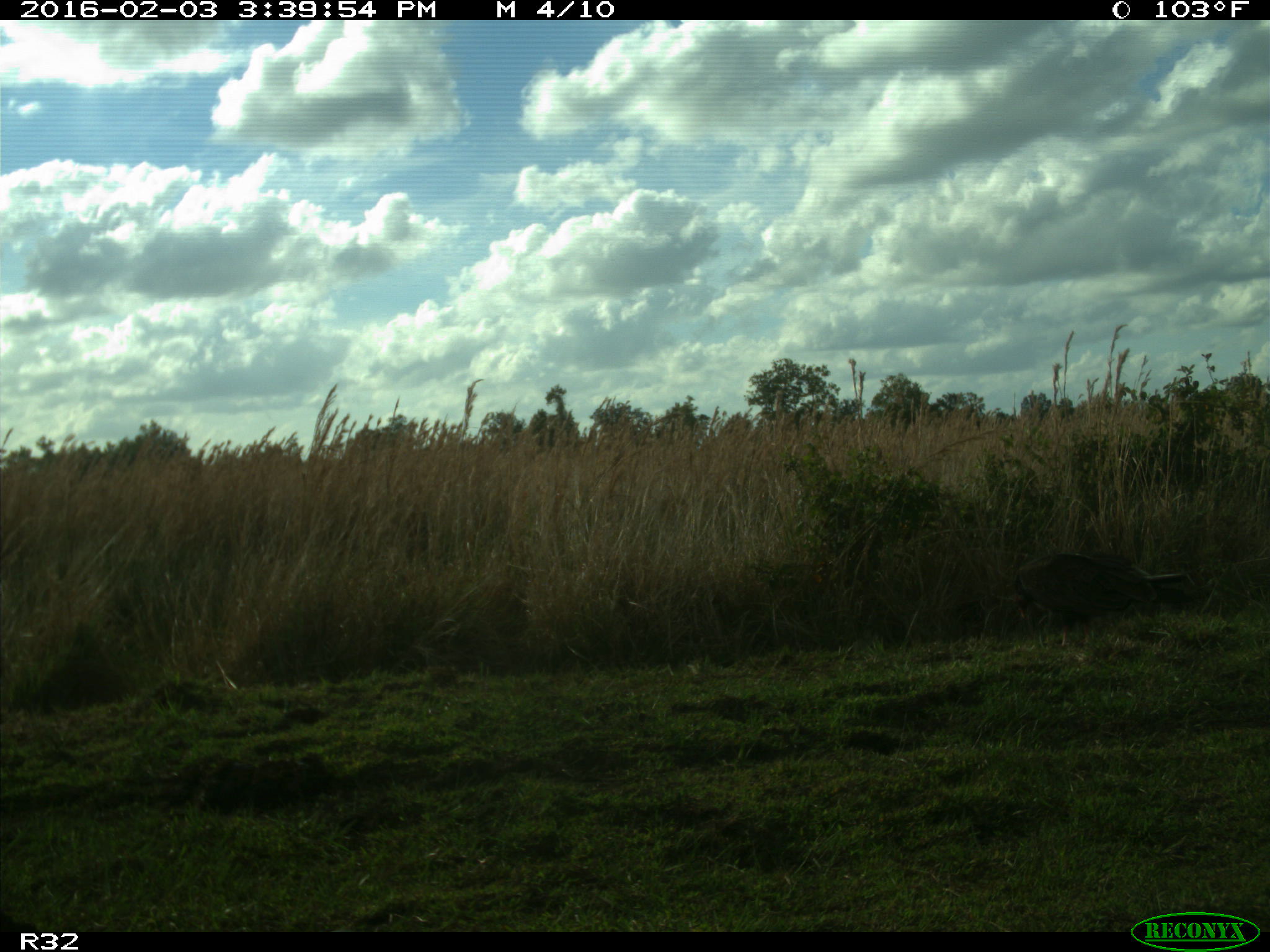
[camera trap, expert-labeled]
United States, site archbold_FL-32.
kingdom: Animalia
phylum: Chordata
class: Aves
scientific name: Aves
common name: birds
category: unidentified bird